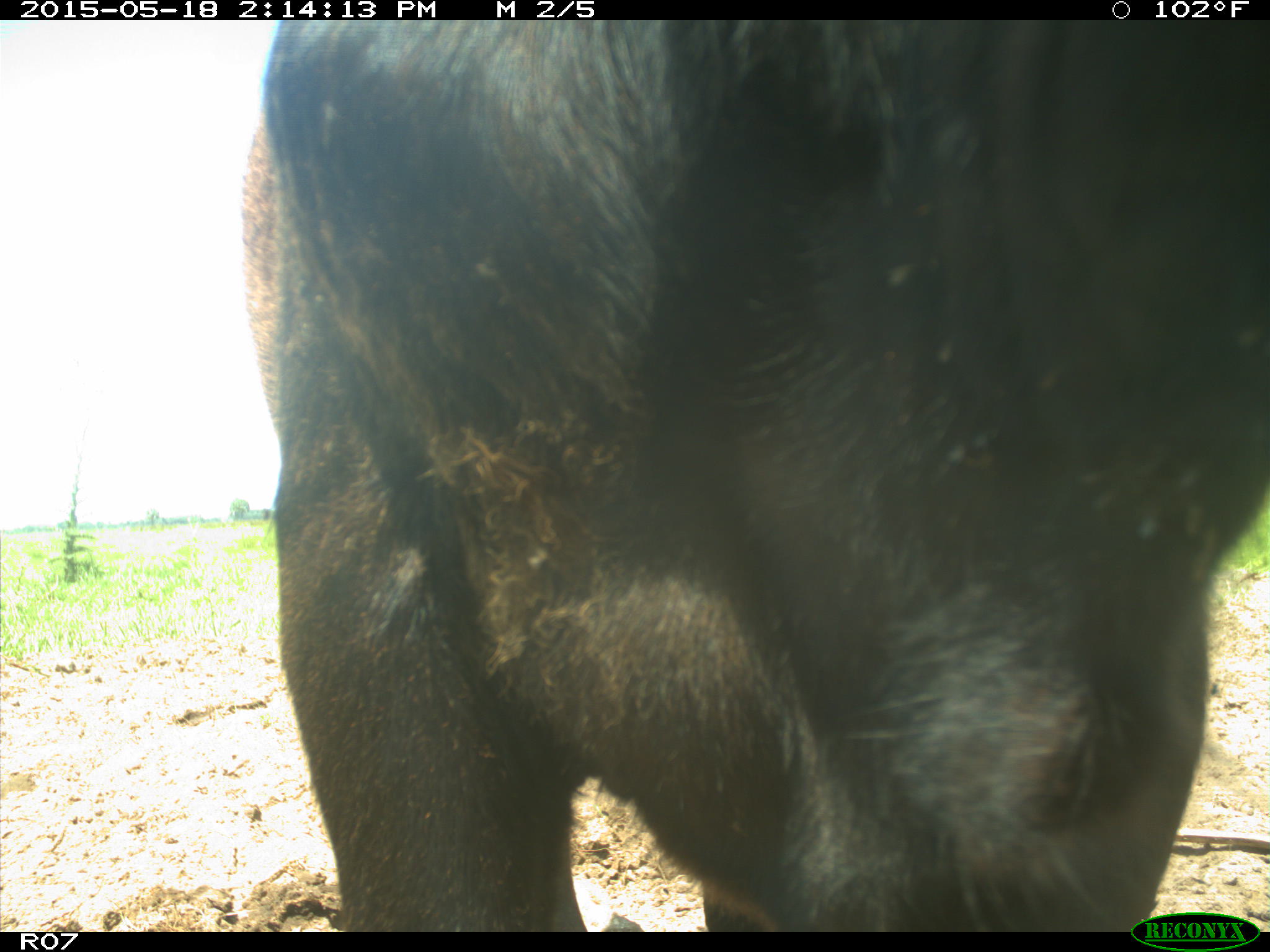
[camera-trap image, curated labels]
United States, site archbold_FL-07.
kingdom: Animalia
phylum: Chordata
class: Mammalia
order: Artiodactyla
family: Bovidae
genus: Bos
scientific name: Bos taurus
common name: domestic cow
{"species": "Bos taurus (domestic cow)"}